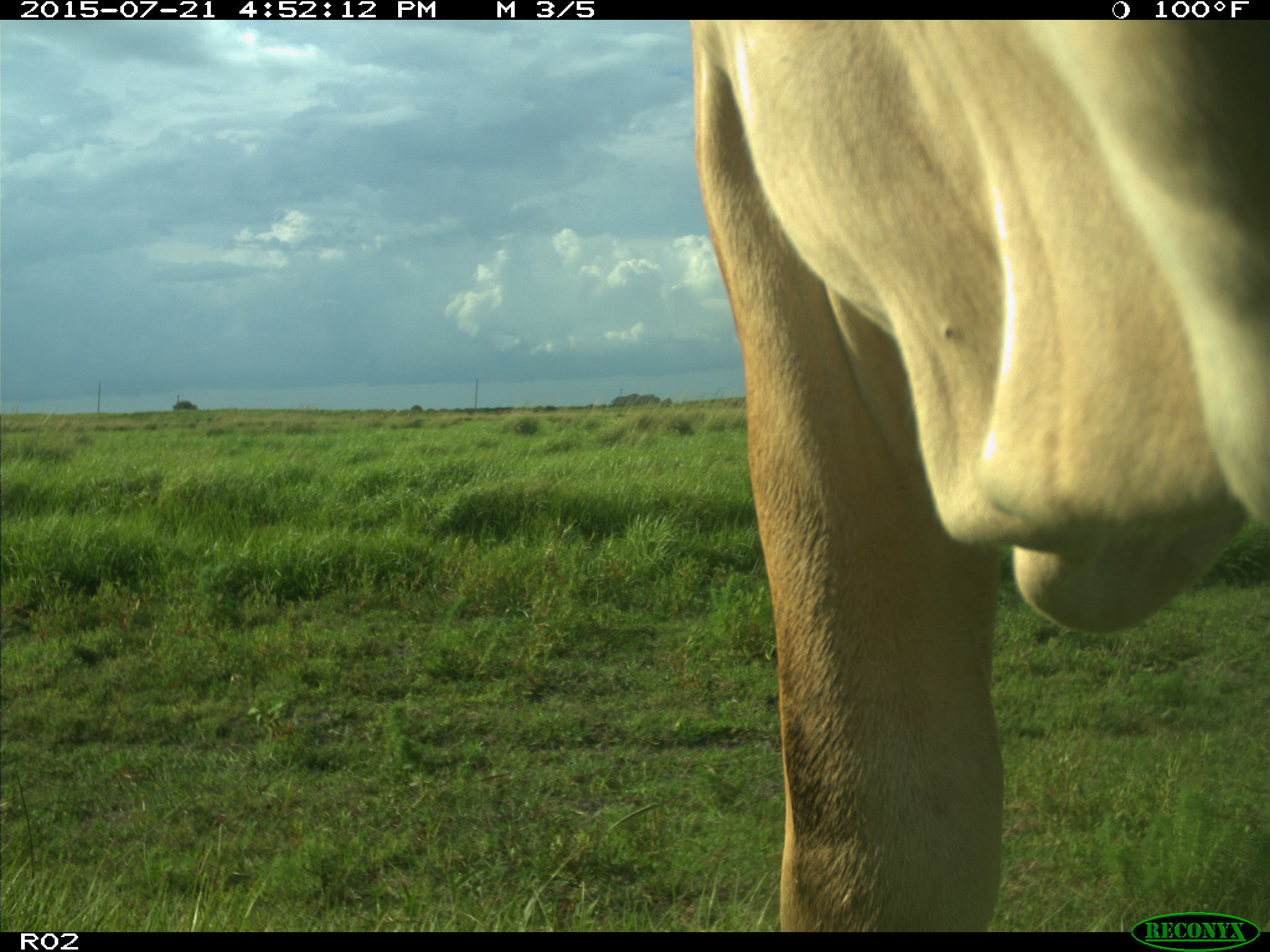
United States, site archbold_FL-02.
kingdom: Animalia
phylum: Chordata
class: Mammalia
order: Artiodactyla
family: Bovidae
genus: Bos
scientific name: Bos taurus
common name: domestic cow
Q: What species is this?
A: Bos taurus (domestic cow).